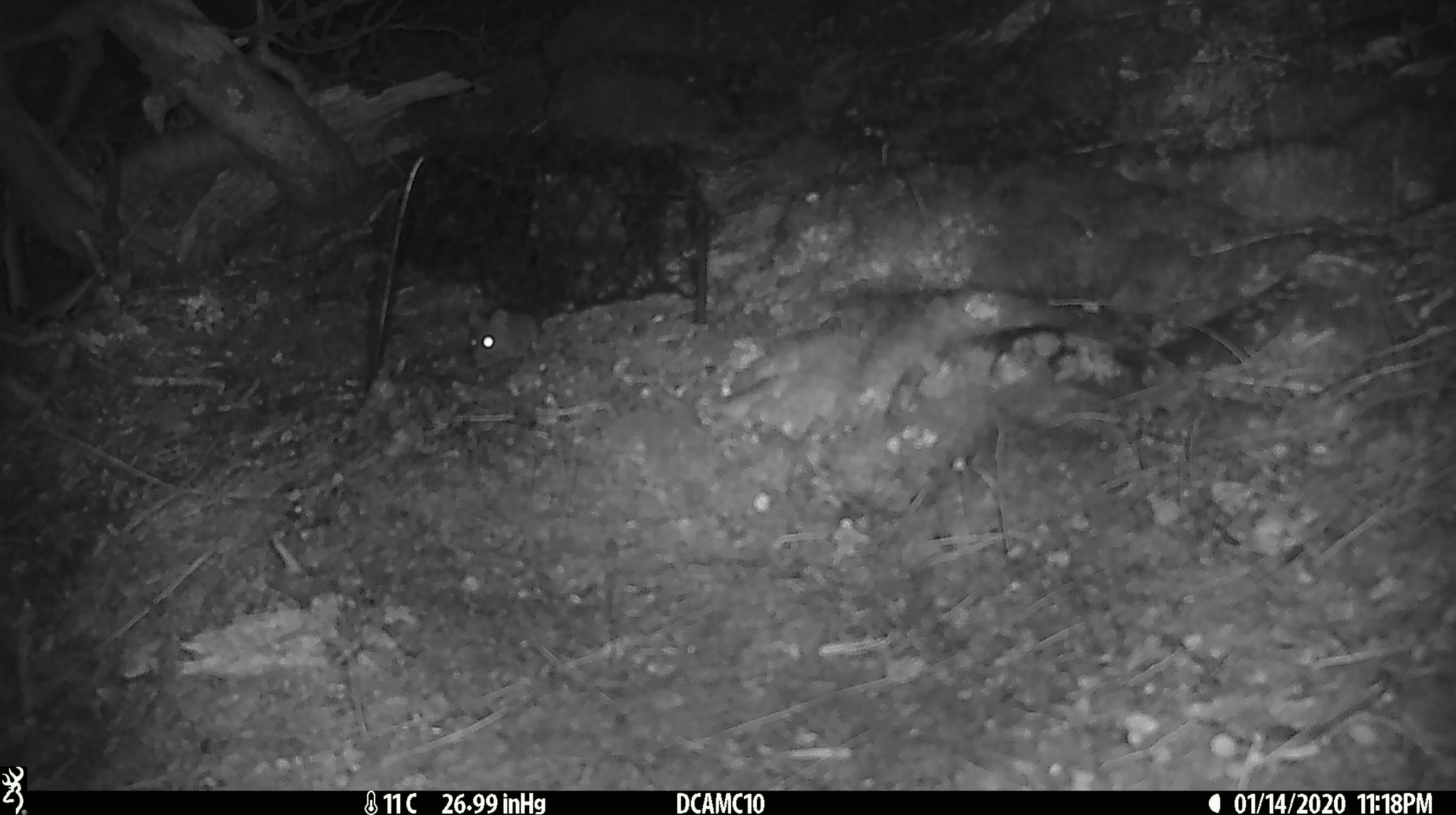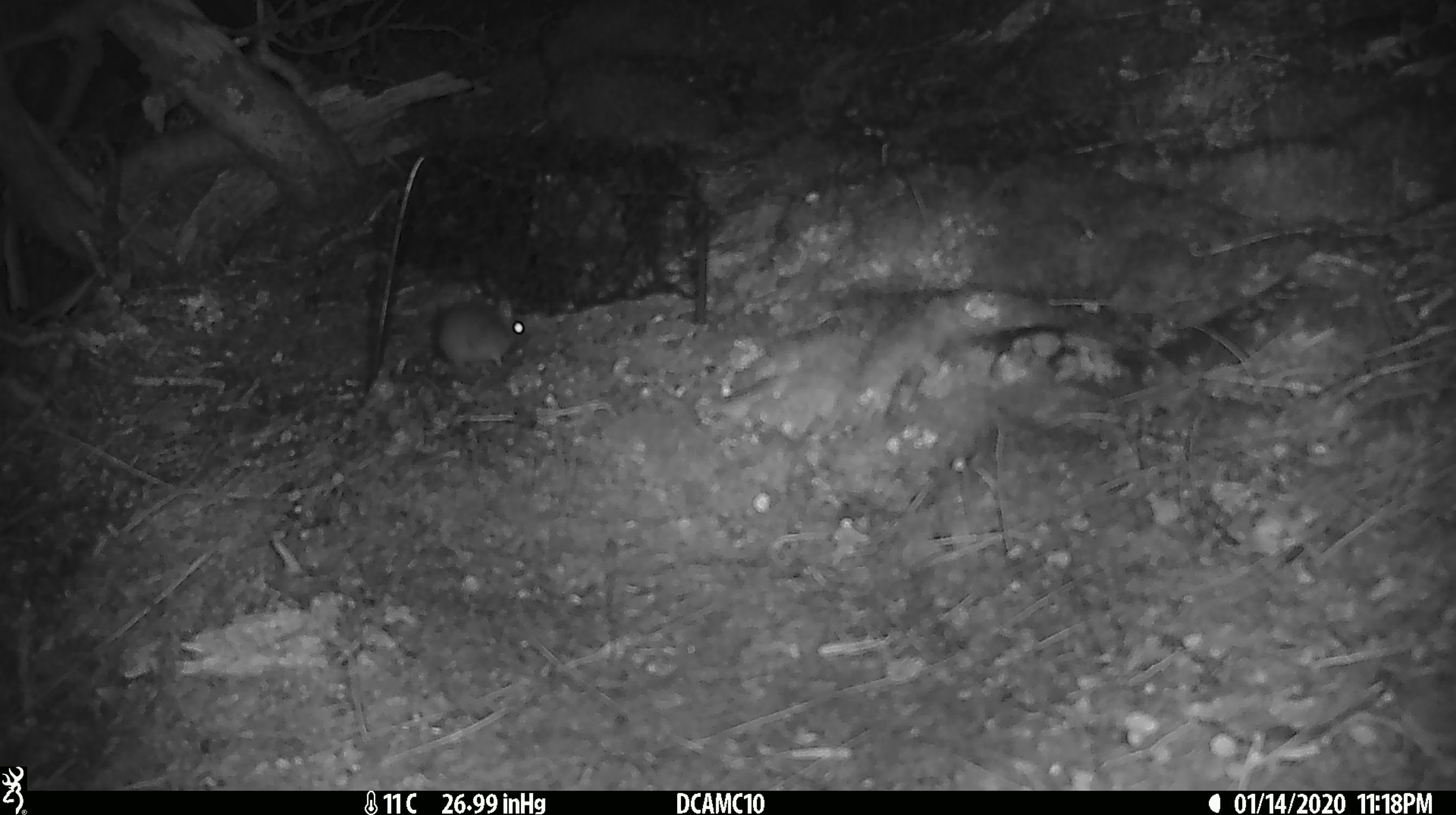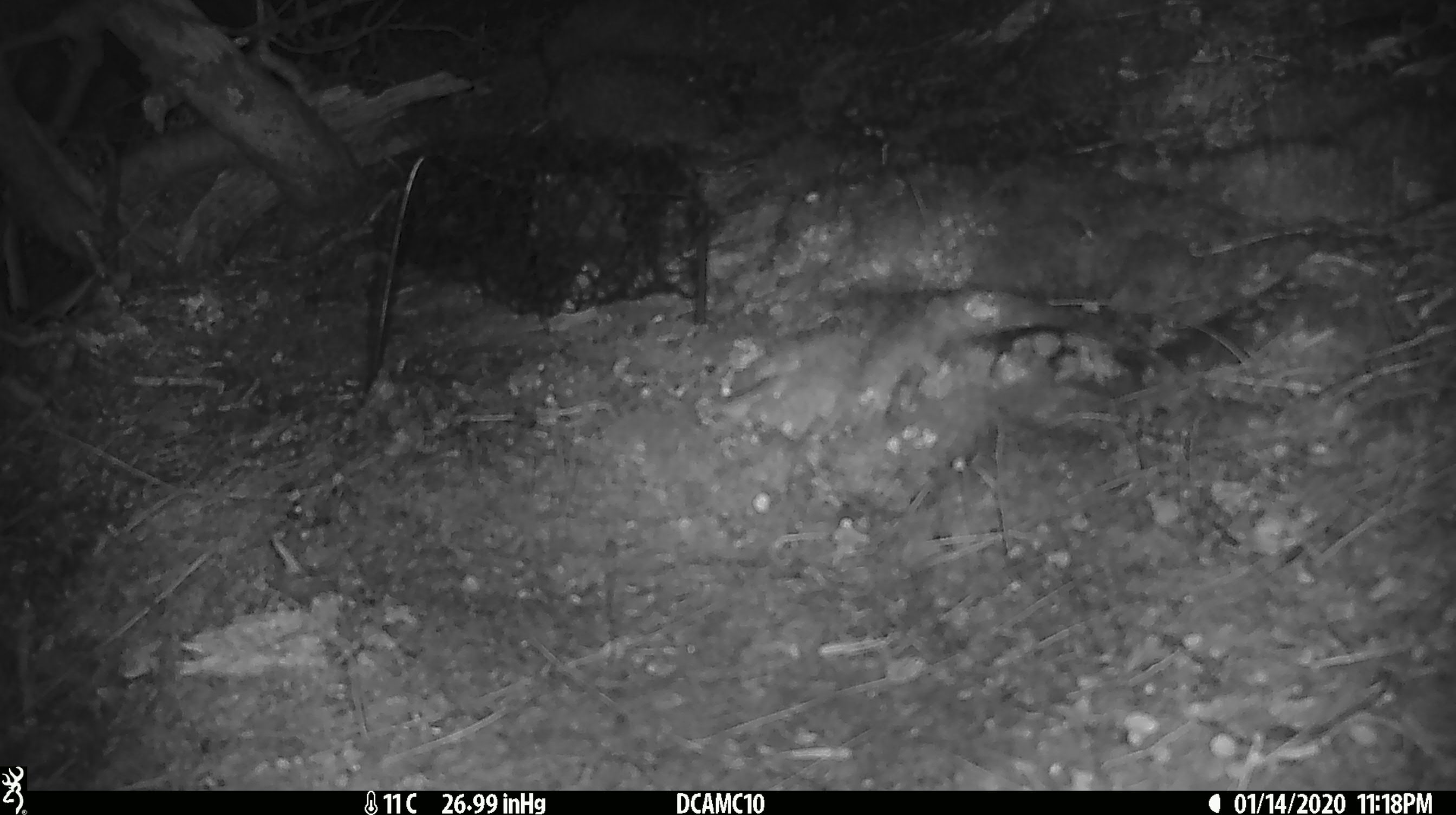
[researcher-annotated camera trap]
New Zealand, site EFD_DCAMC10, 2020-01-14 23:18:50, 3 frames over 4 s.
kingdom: Animalia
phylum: Chordata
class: Mammalia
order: Rodentia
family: Muridae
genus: Mus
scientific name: Mus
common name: mouse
Mouse (Mus).